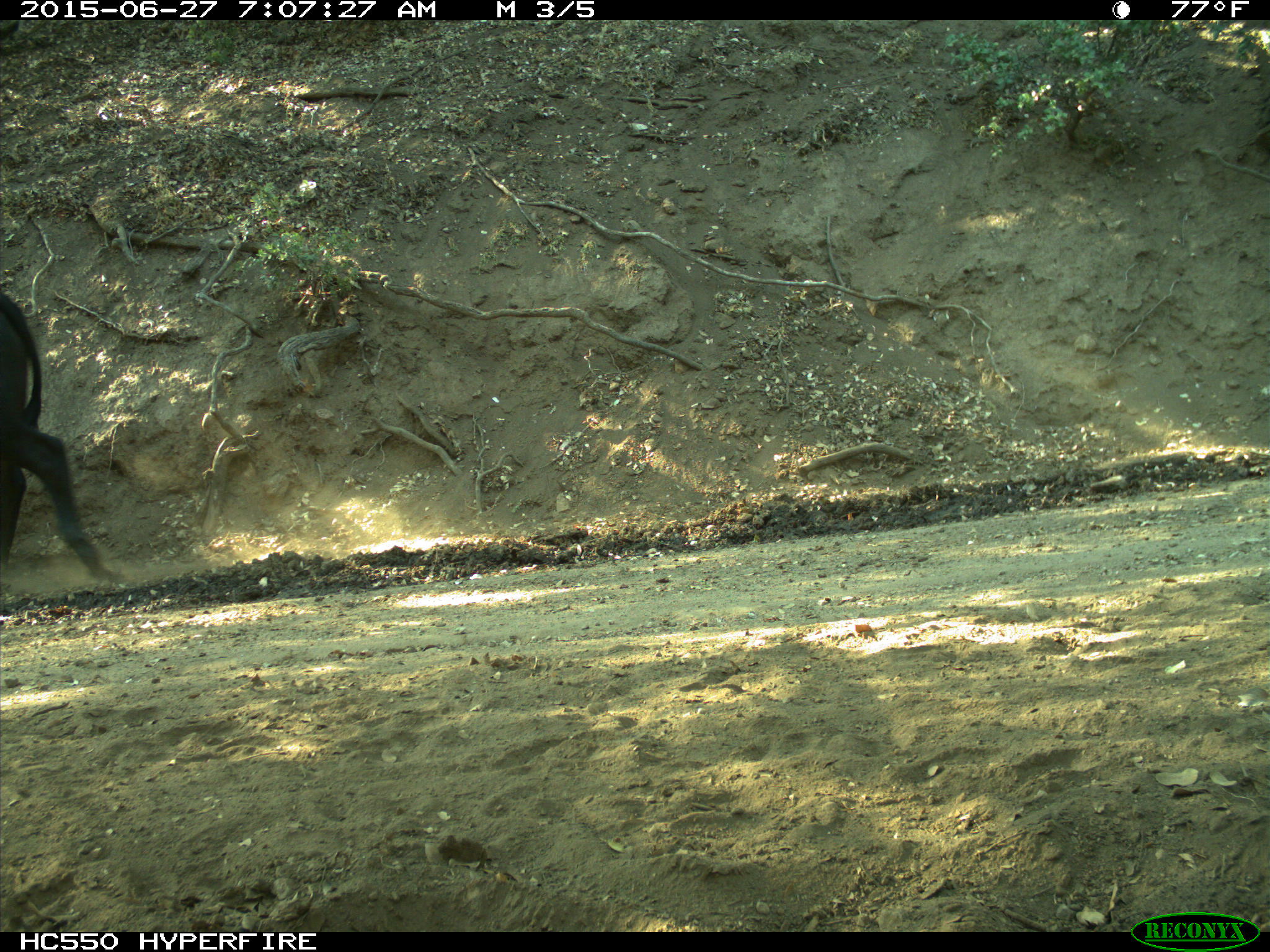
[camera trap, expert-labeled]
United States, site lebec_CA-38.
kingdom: Animalia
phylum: Chordata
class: Mammalia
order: Artiodactyla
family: Bovidae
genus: Bos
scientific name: Bos taurus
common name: domestic cow